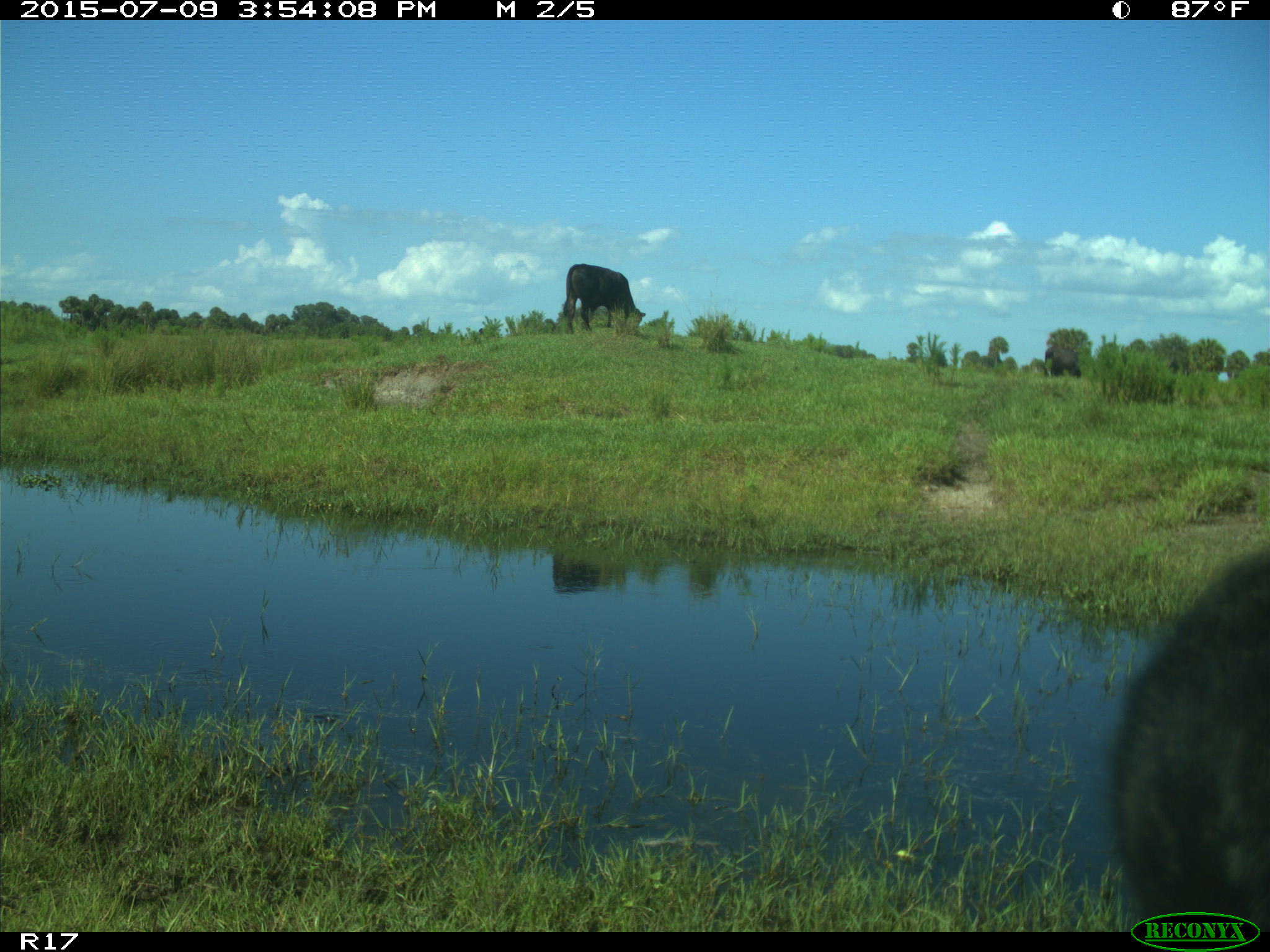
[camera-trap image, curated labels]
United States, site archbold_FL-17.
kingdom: Animalia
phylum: Chordata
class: Mammalia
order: Artiodactyla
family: Bovidae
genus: Bos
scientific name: Bos taurus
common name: domestic cow